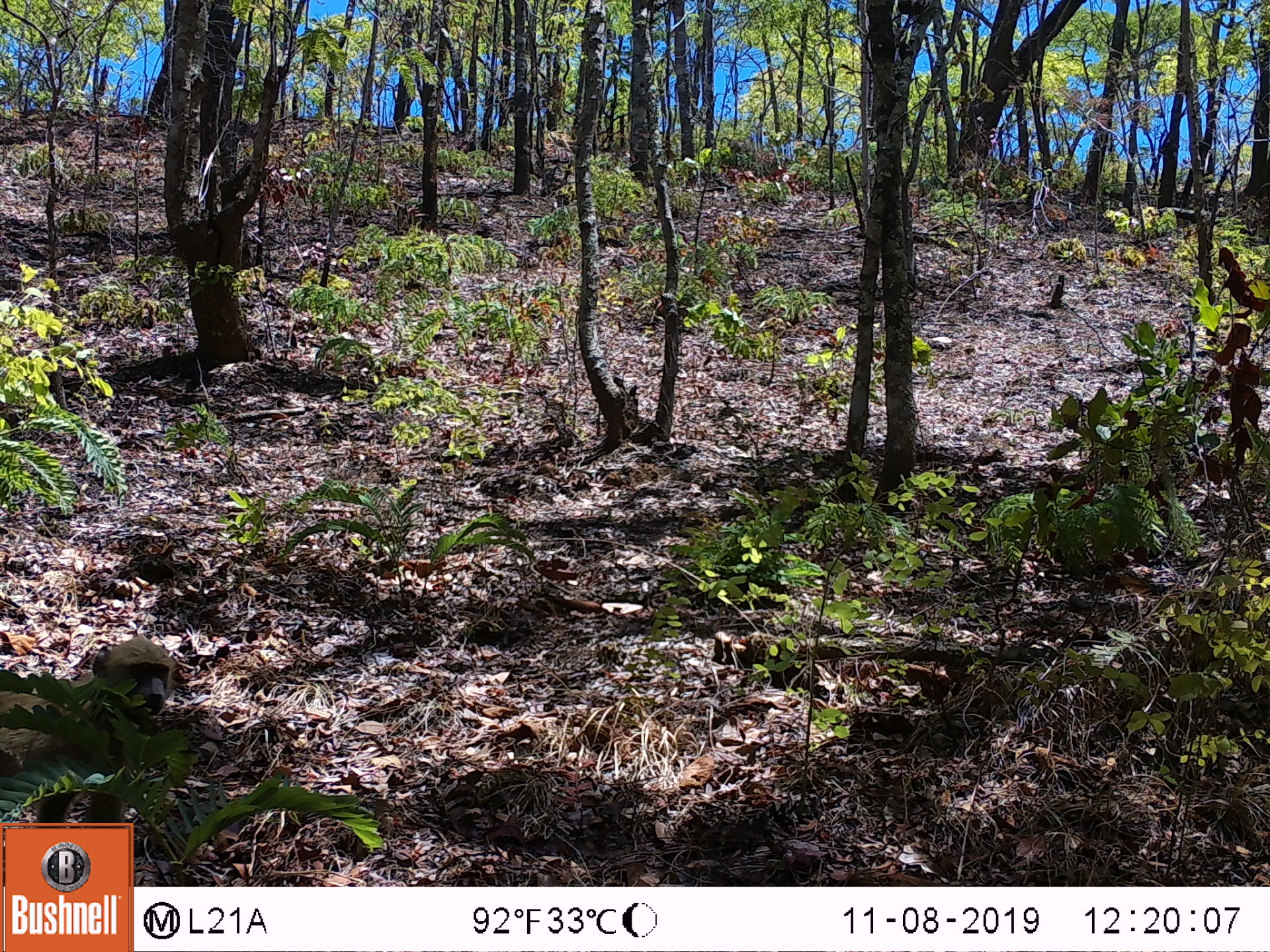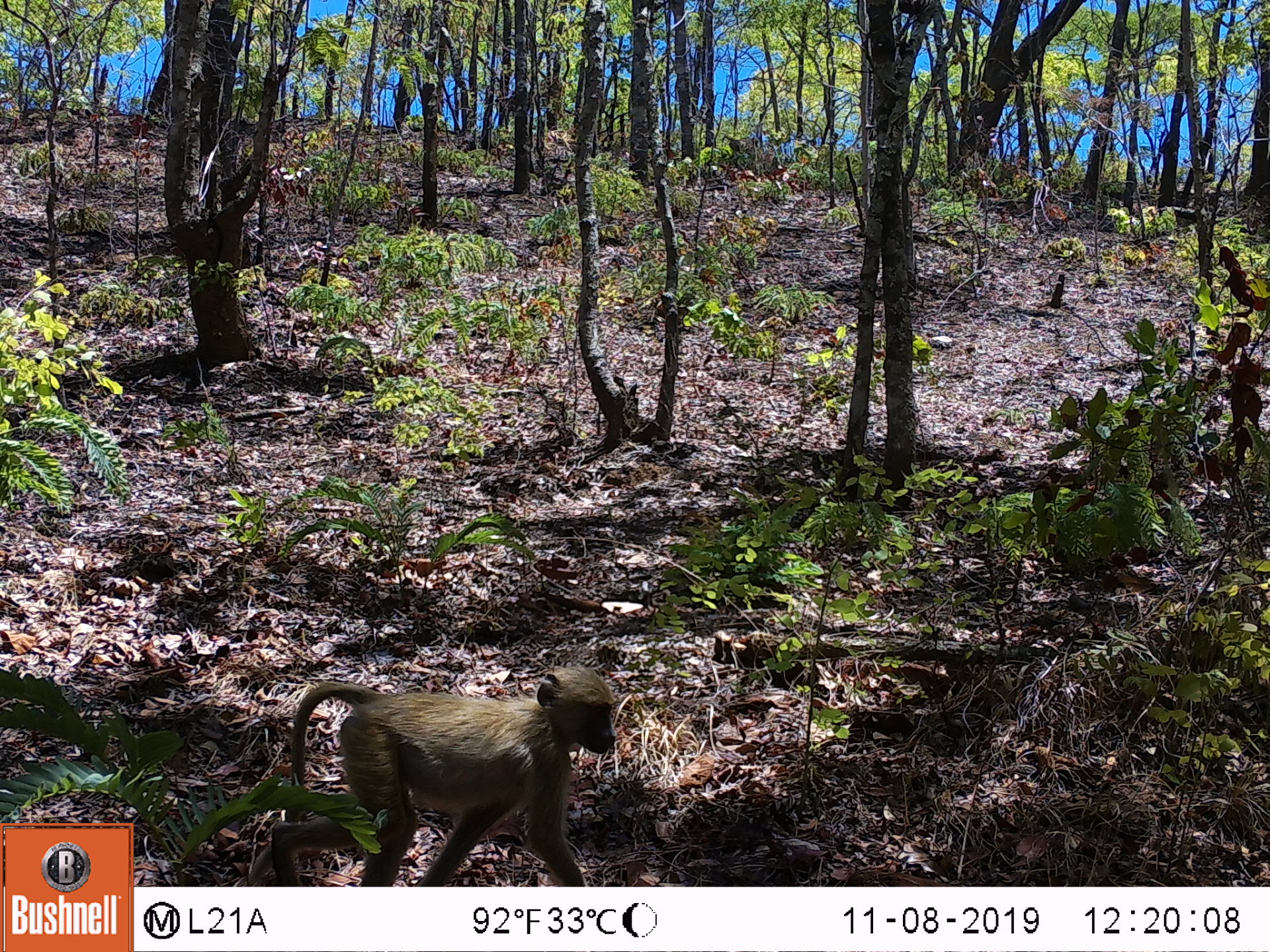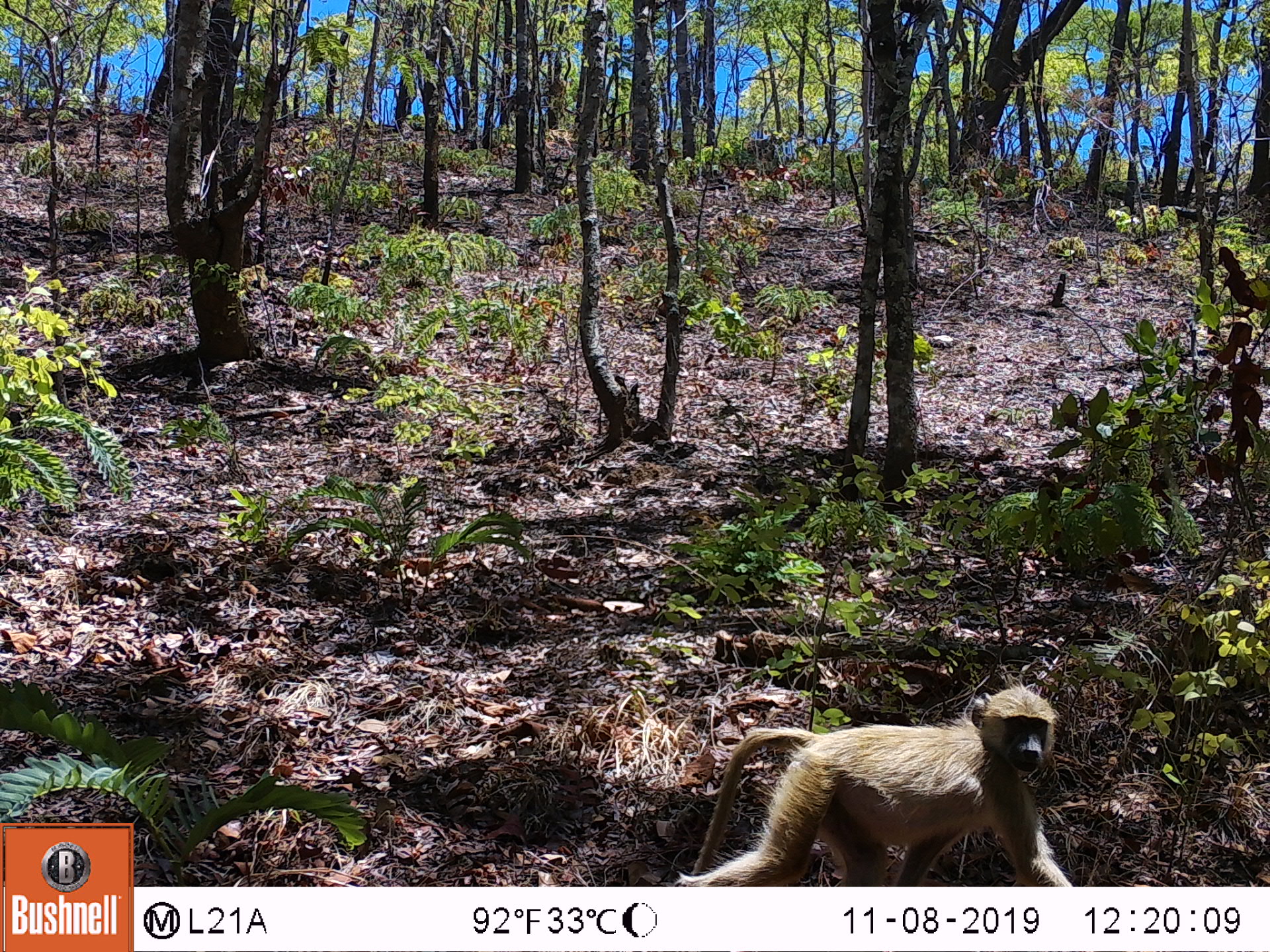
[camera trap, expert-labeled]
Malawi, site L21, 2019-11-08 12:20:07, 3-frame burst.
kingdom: Animalia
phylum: Chordata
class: Mammalia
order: Primates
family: Cercopithecidae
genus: Papio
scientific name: Papio cynocephalus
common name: yellow baboon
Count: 1.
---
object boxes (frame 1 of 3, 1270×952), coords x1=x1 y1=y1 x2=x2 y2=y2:
yellow baboon: x1=0 y1=638 x2=175 y2=819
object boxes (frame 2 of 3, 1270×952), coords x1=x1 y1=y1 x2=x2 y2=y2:
yellow baboon: x1=263 y1=668 x2=620 y2=882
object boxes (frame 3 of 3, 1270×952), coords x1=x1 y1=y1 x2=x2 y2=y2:
yellow baboon: x1=685 y1=683 x2=1067 y2=885